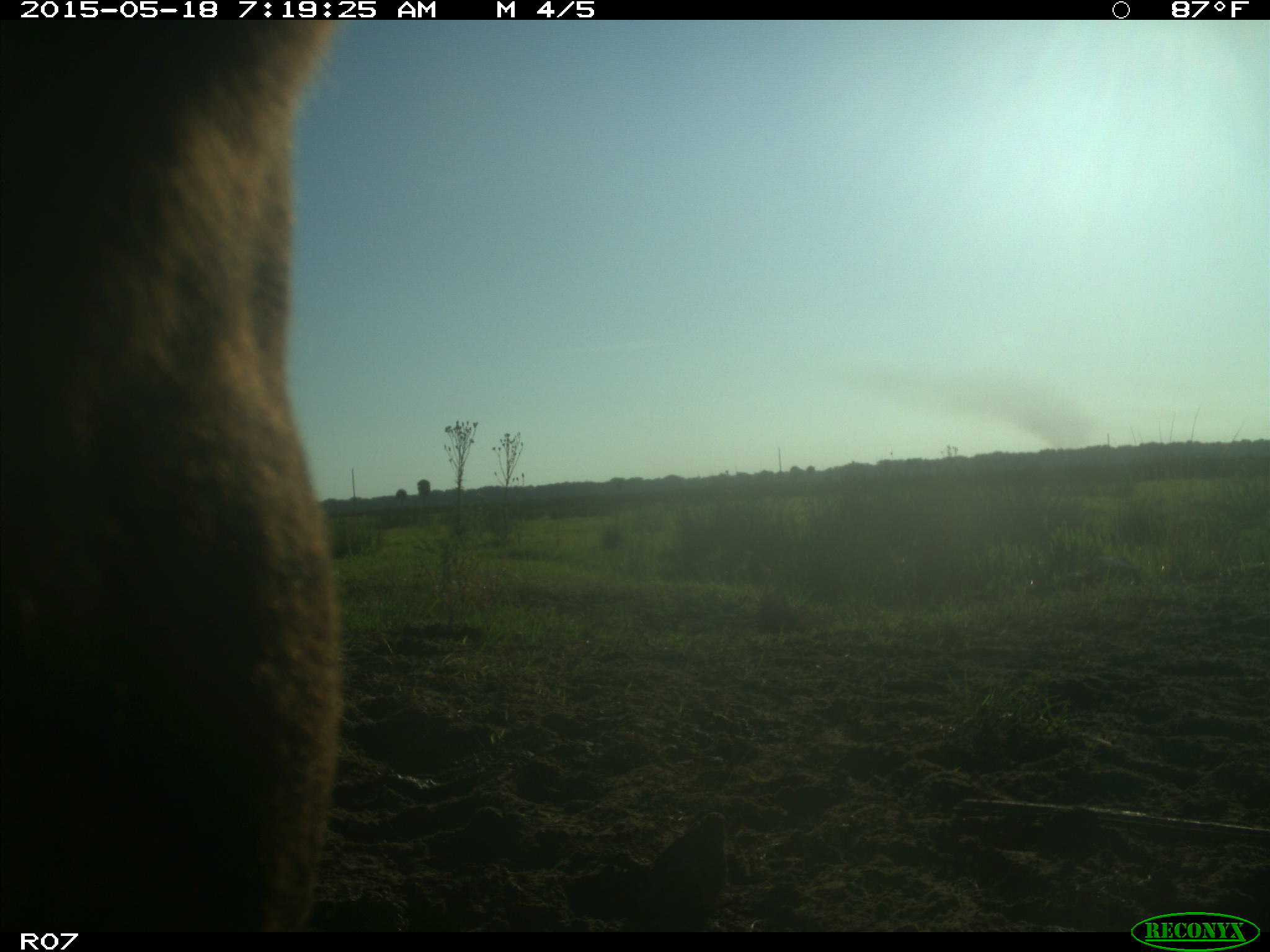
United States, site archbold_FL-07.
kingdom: Animalia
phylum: Chordata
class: Mammalia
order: Artiodactyla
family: Bovidae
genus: Bos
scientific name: Bos taurus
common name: domestic cow